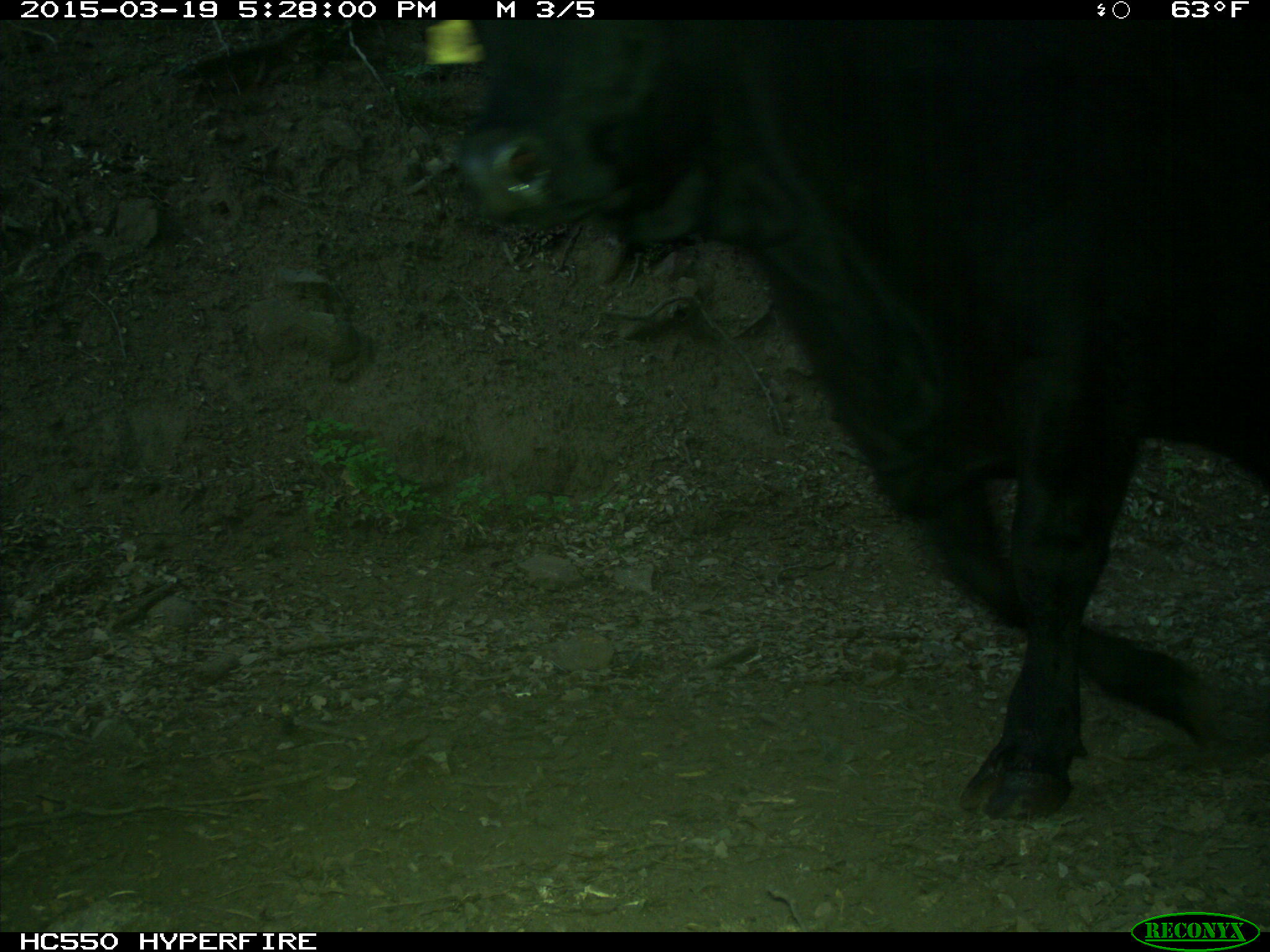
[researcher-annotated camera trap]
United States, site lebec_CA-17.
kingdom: Animalia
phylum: Chordata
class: Mammalia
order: Artiodactyla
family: Bovidae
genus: Bos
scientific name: Bos taurus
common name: domestic cow